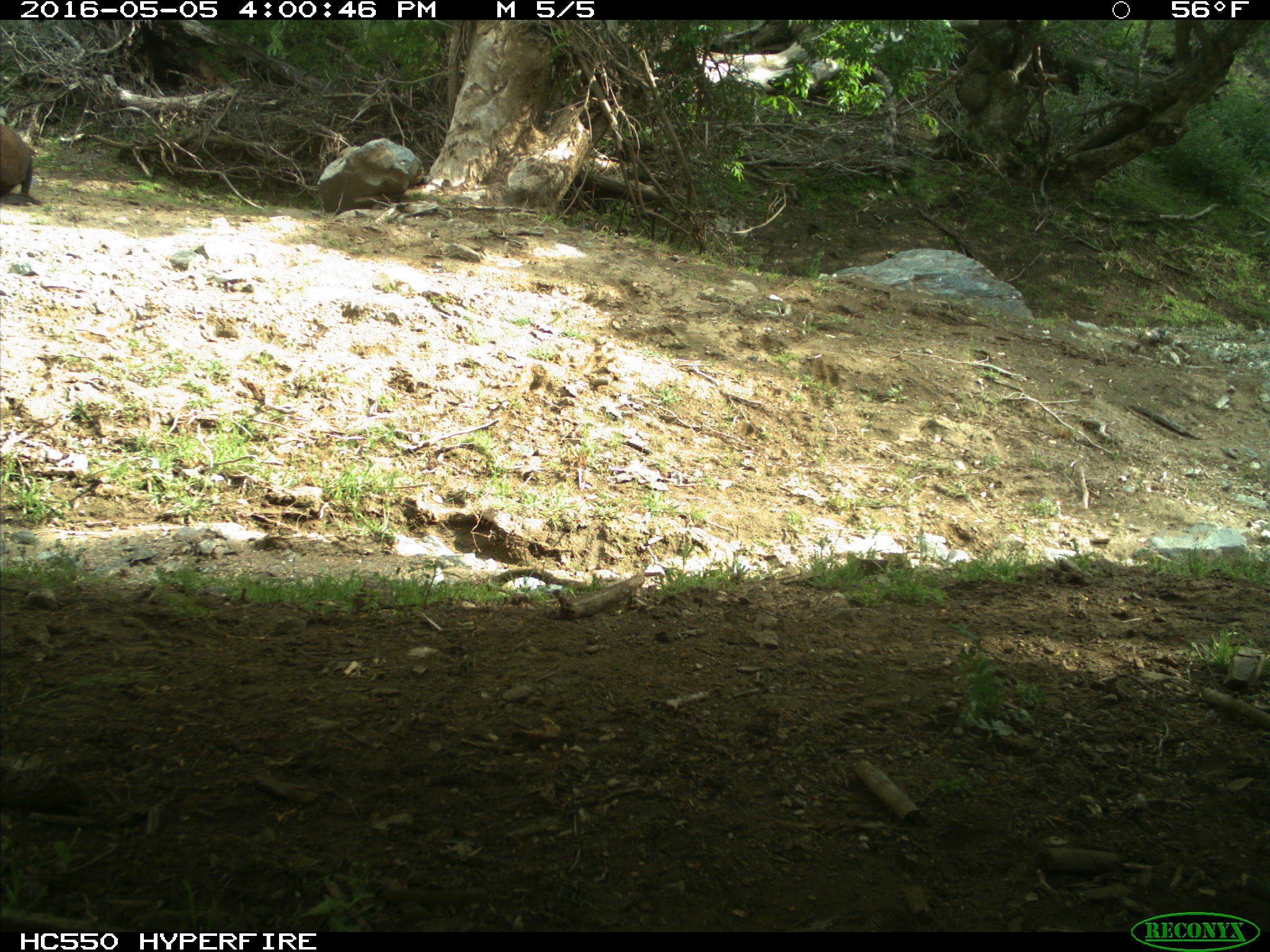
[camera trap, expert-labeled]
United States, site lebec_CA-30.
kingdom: Animalia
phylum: Chordata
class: Mammalia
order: Artiodactyla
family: Bovidae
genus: Bos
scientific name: Bos taurus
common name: domestic cow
Bos taurus (domestic cow).